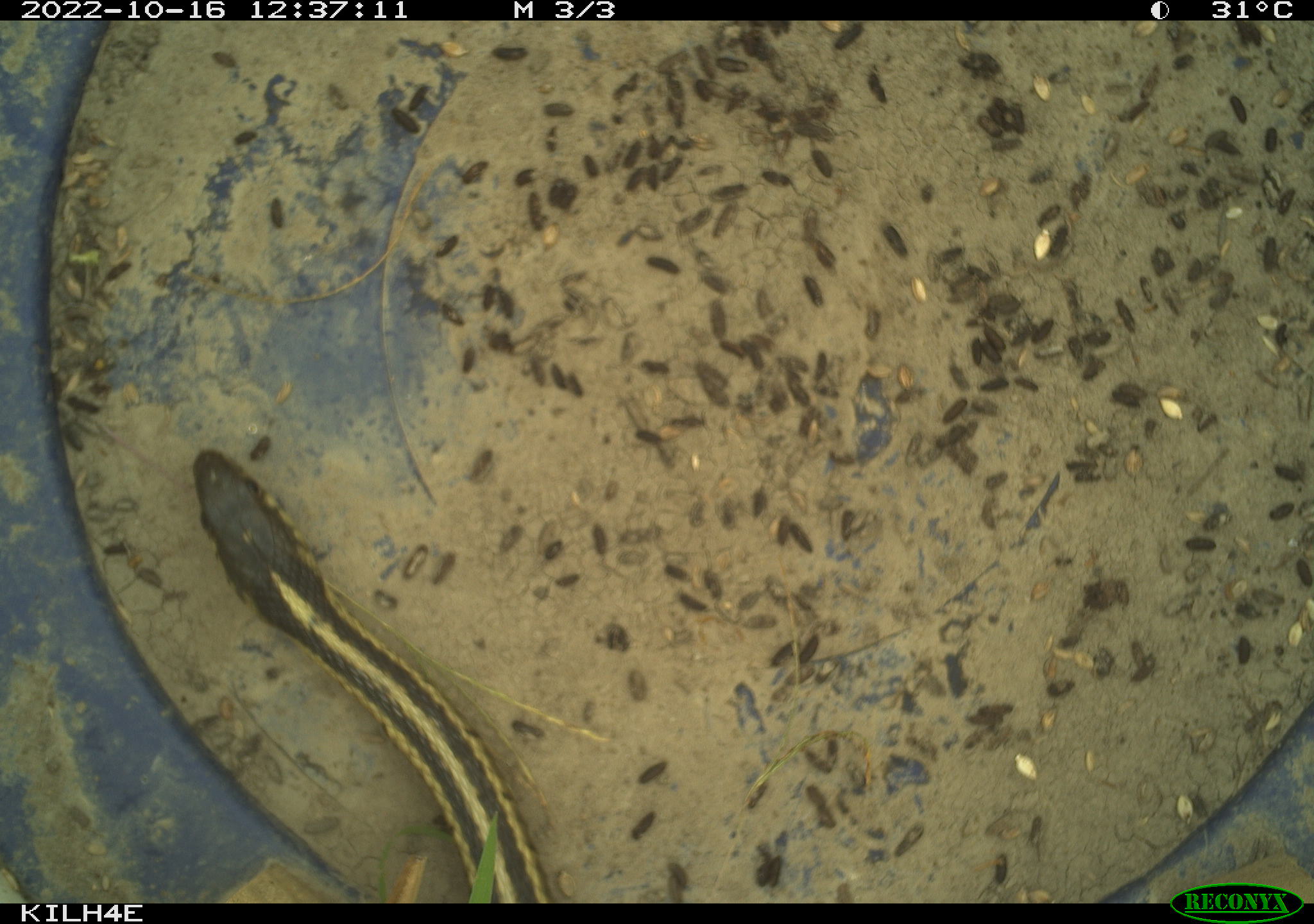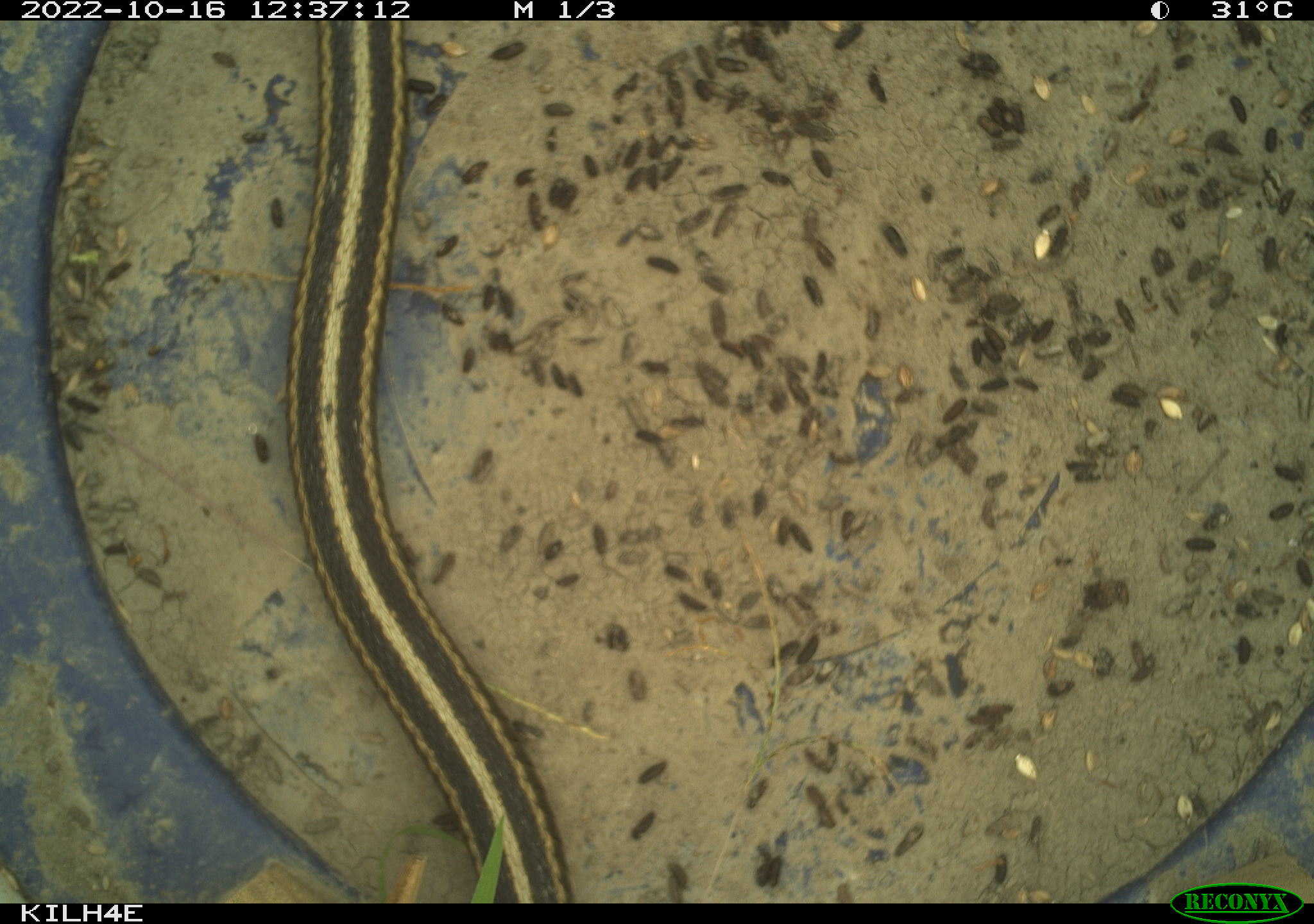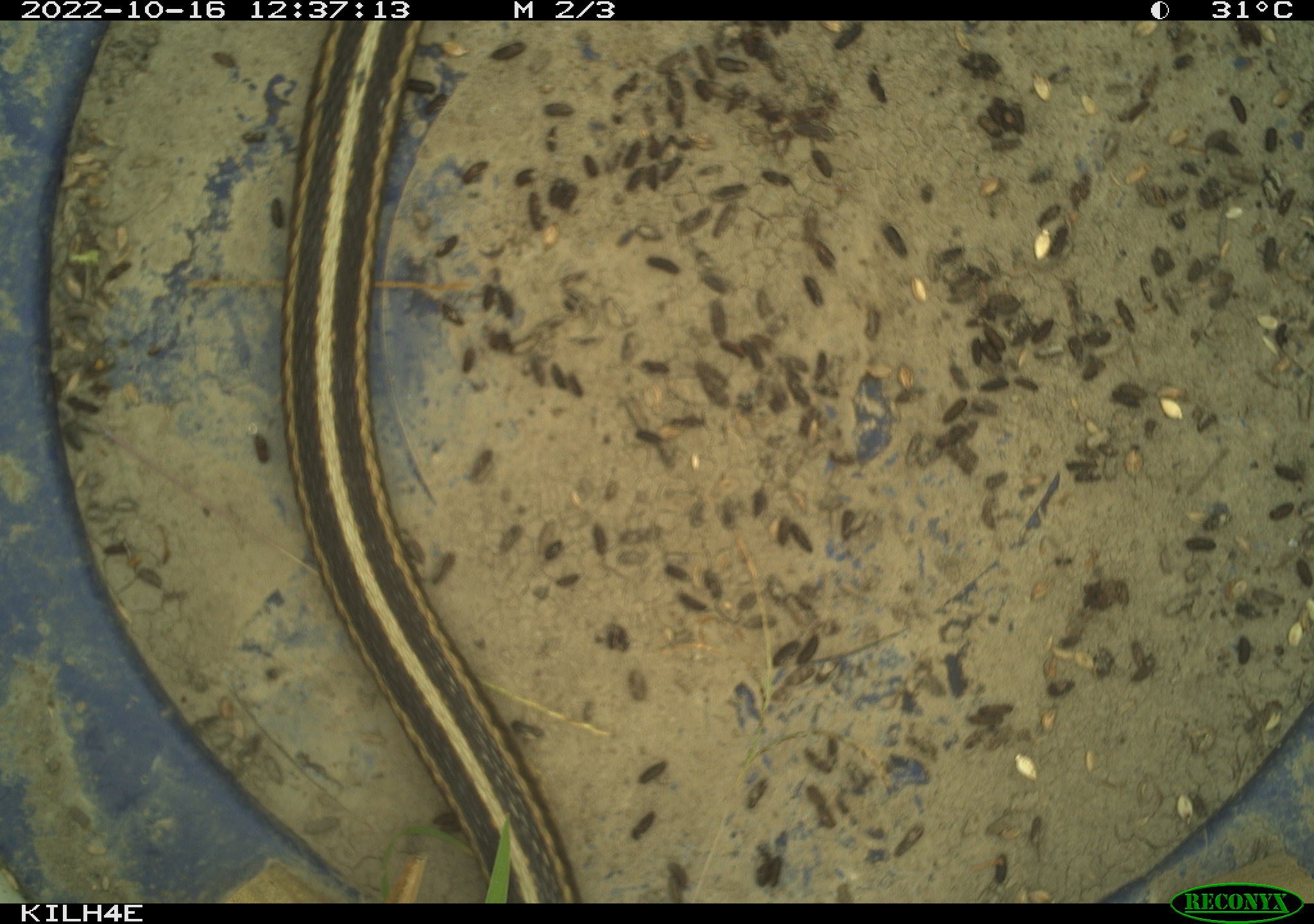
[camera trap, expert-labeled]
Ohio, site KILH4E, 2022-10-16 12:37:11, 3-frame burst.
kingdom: Animalia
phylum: Chordata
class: Reptilia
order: Squamata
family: Colubridae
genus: Thamnophis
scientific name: Thamnophis sirtalis sirtalis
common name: eastern gartersnake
Eastern gartersnake (Thamnophis sirtalis sirtalis).